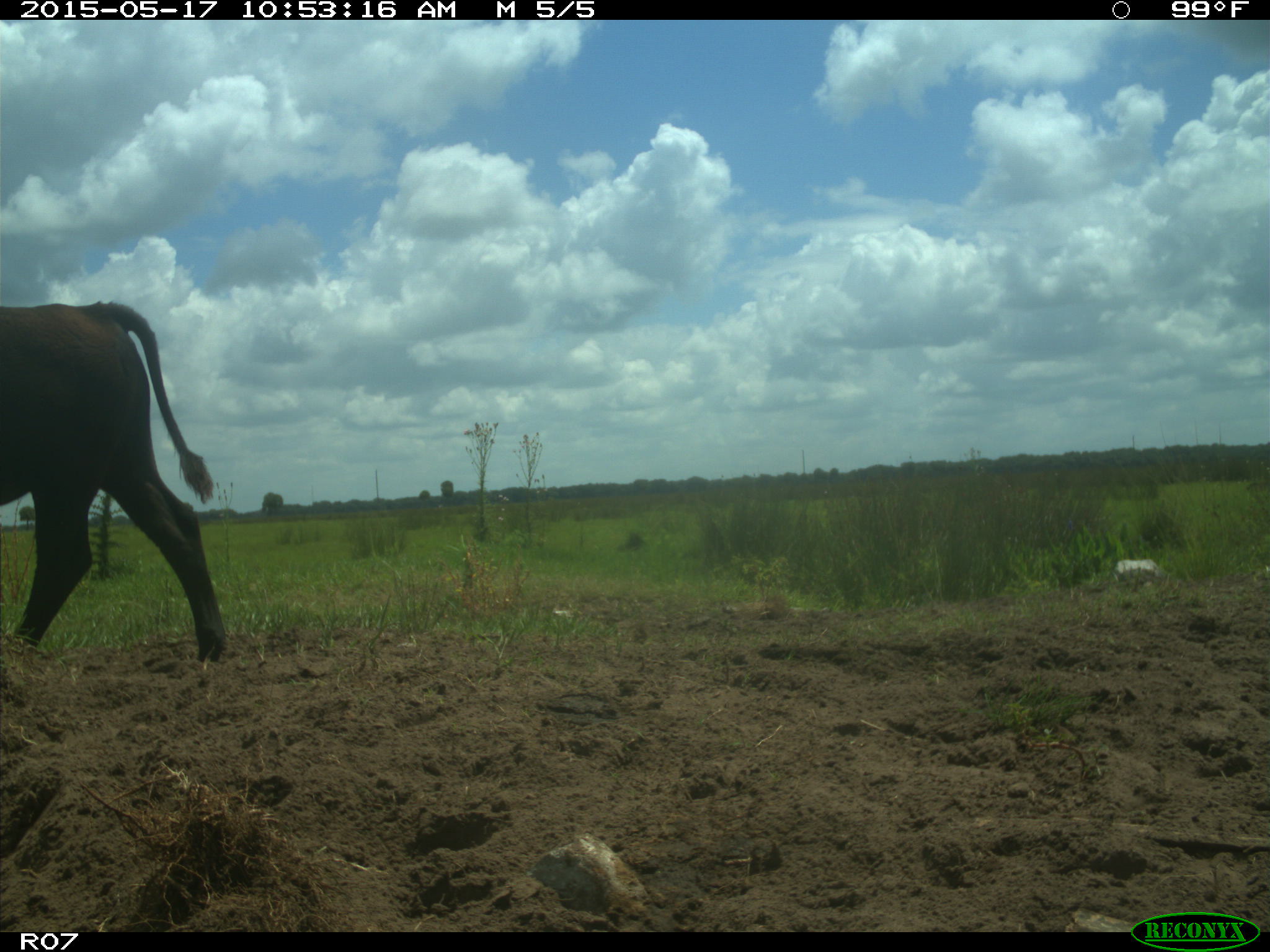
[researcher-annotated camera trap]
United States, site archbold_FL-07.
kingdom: Animalia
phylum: Chordata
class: Mammalia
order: Artiodactyla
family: Bovidae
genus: Bos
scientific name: Bos taurus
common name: domestic cow